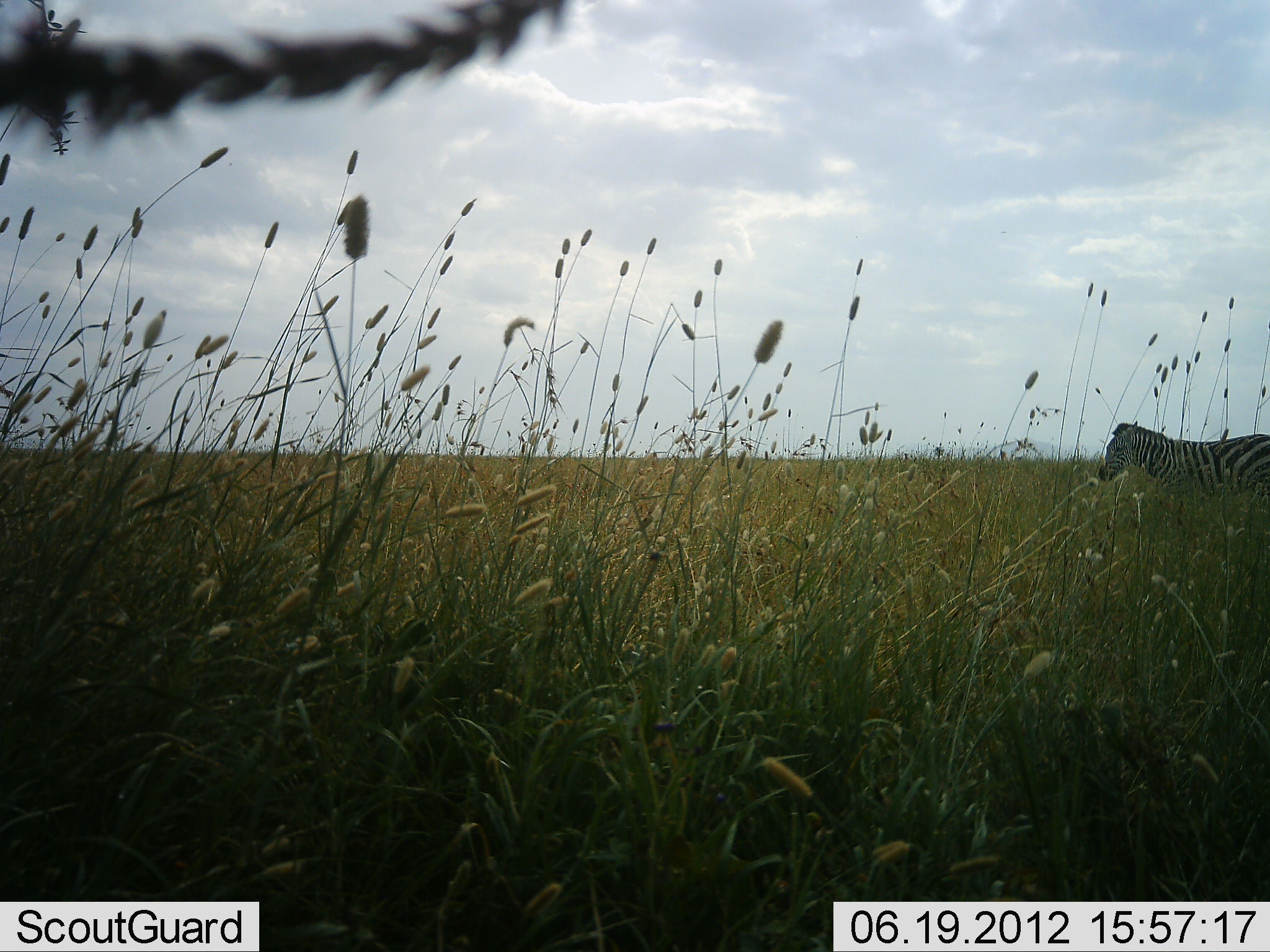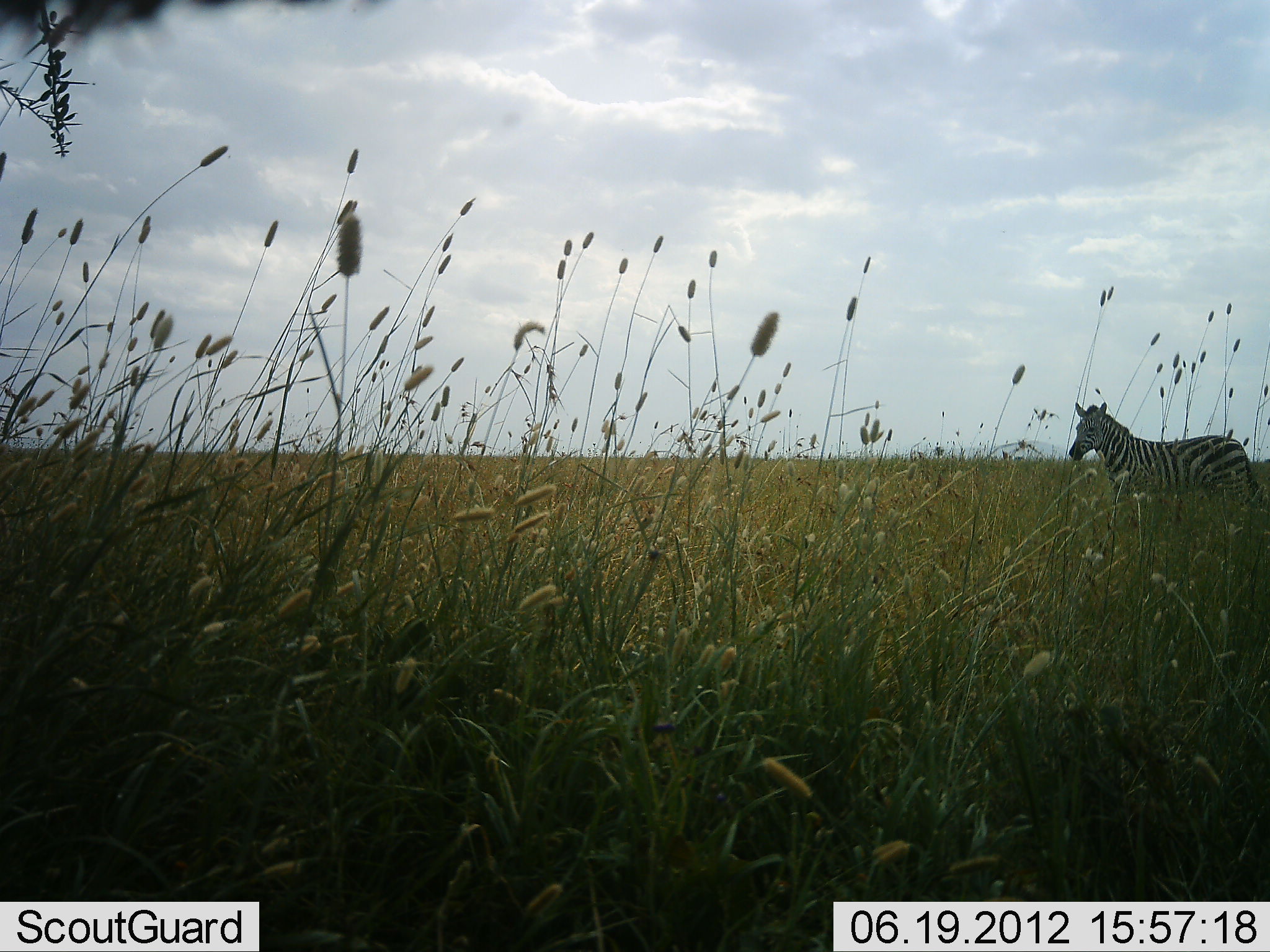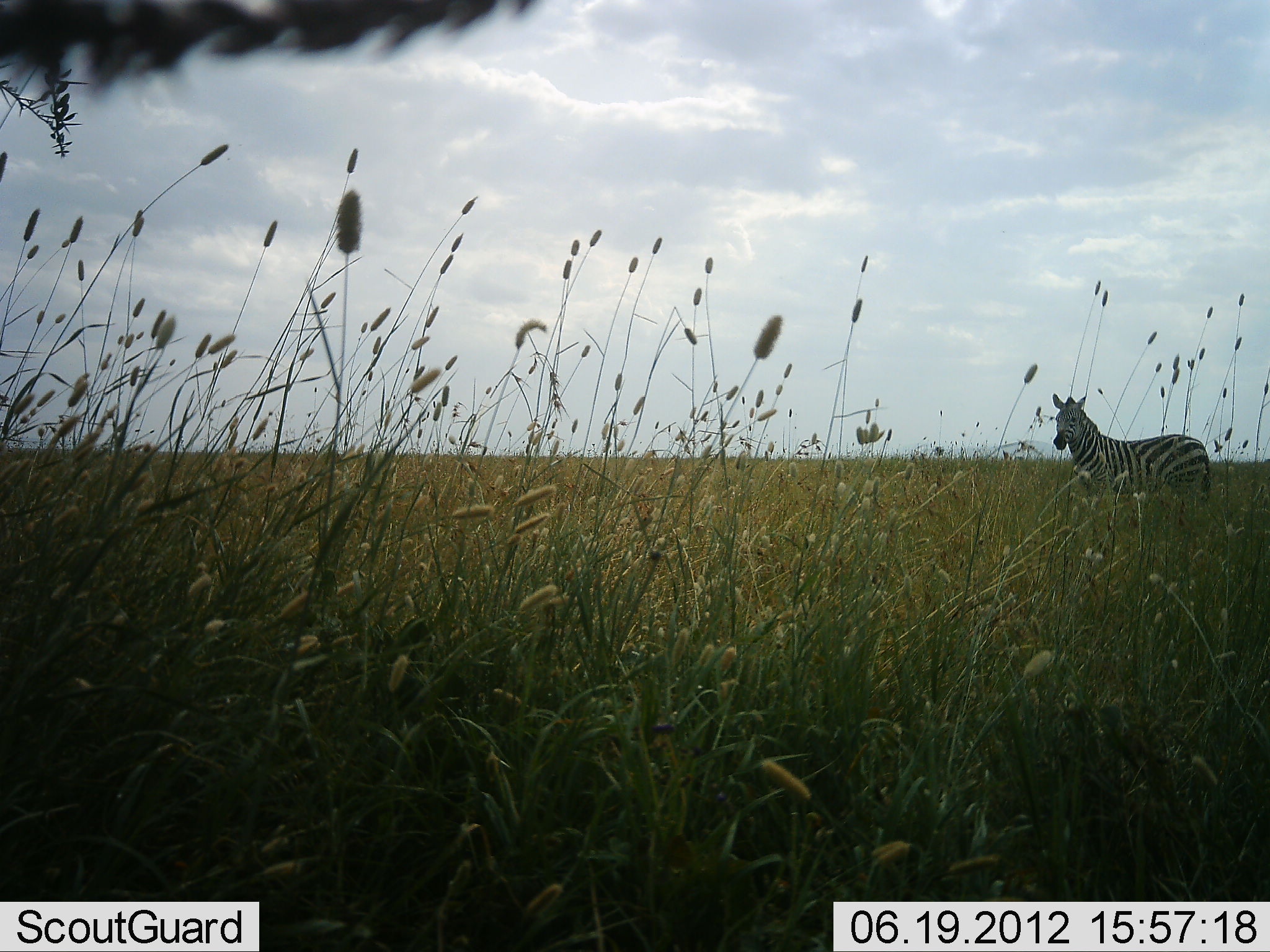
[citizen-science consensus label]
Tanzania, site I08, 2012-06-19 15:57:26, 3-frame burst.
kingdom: Animalia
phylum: Chordata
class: Mammalia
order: Perissodactyla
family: Equidae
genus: Equus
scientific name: Equus quagga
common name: plains zebra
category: zebra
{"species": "zebra (plains zebra) (Equus quagga)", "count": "1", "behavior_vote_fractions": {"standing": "10%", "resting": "0%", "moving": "90%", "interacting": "0%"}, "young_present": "0%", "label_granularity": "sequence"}